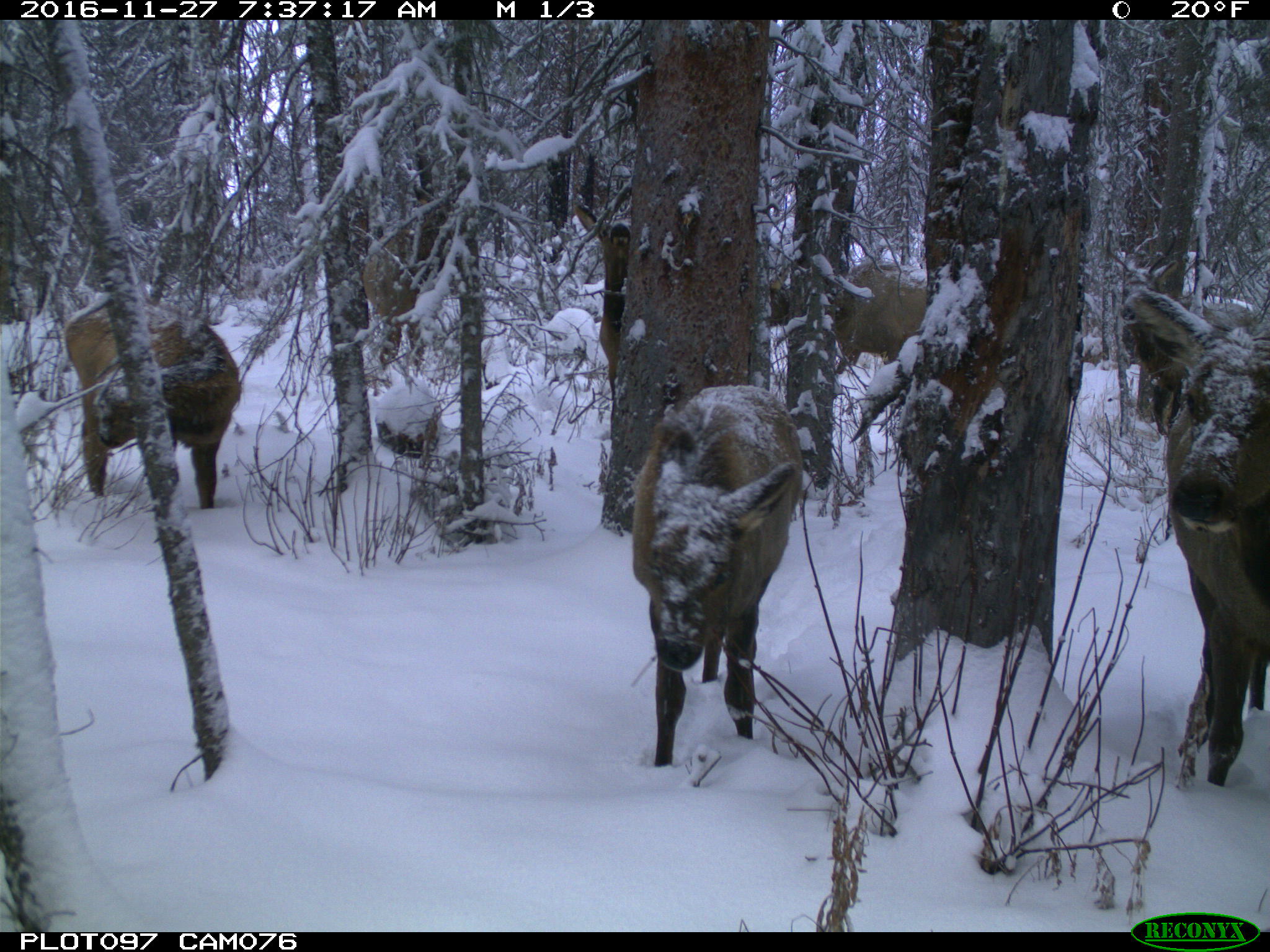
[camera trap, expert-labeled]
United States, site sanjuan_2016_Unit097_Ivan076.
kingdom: Animalia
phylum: Chordata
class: Mammalia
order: Artiodactyla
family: Cervidae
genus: Cervus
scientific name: Cervus elaphus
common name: red deer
Cervus elaphus (red deer).